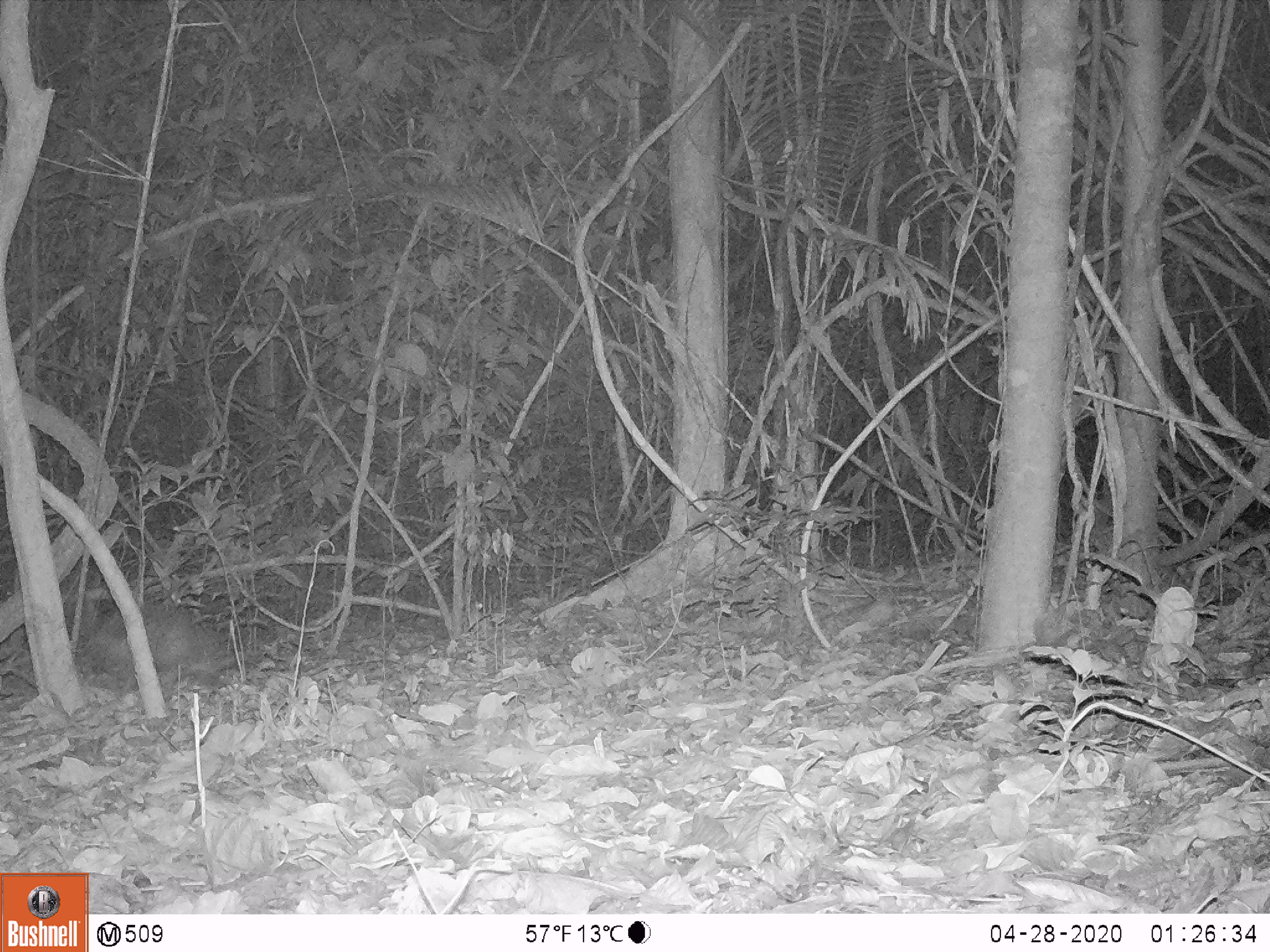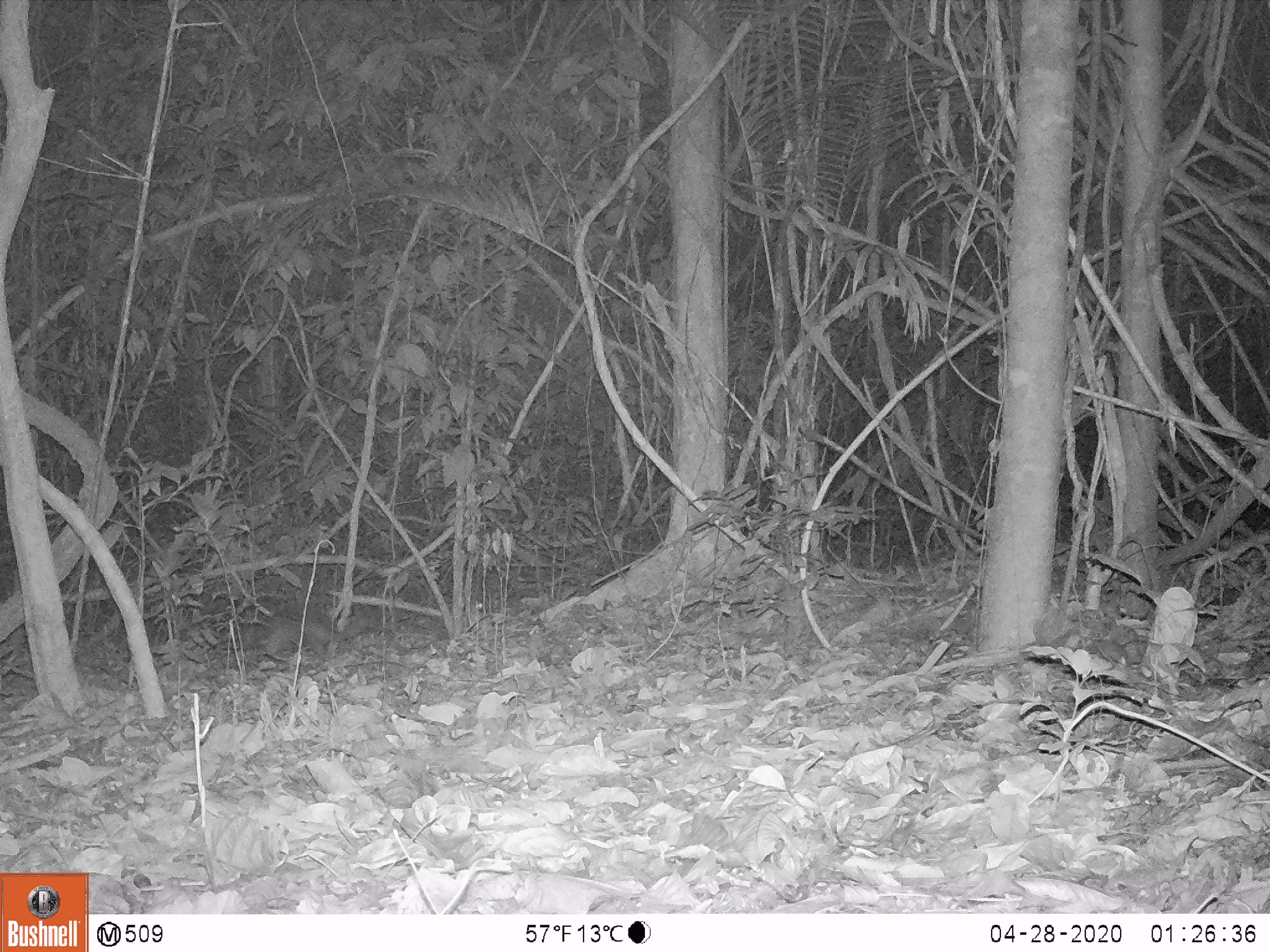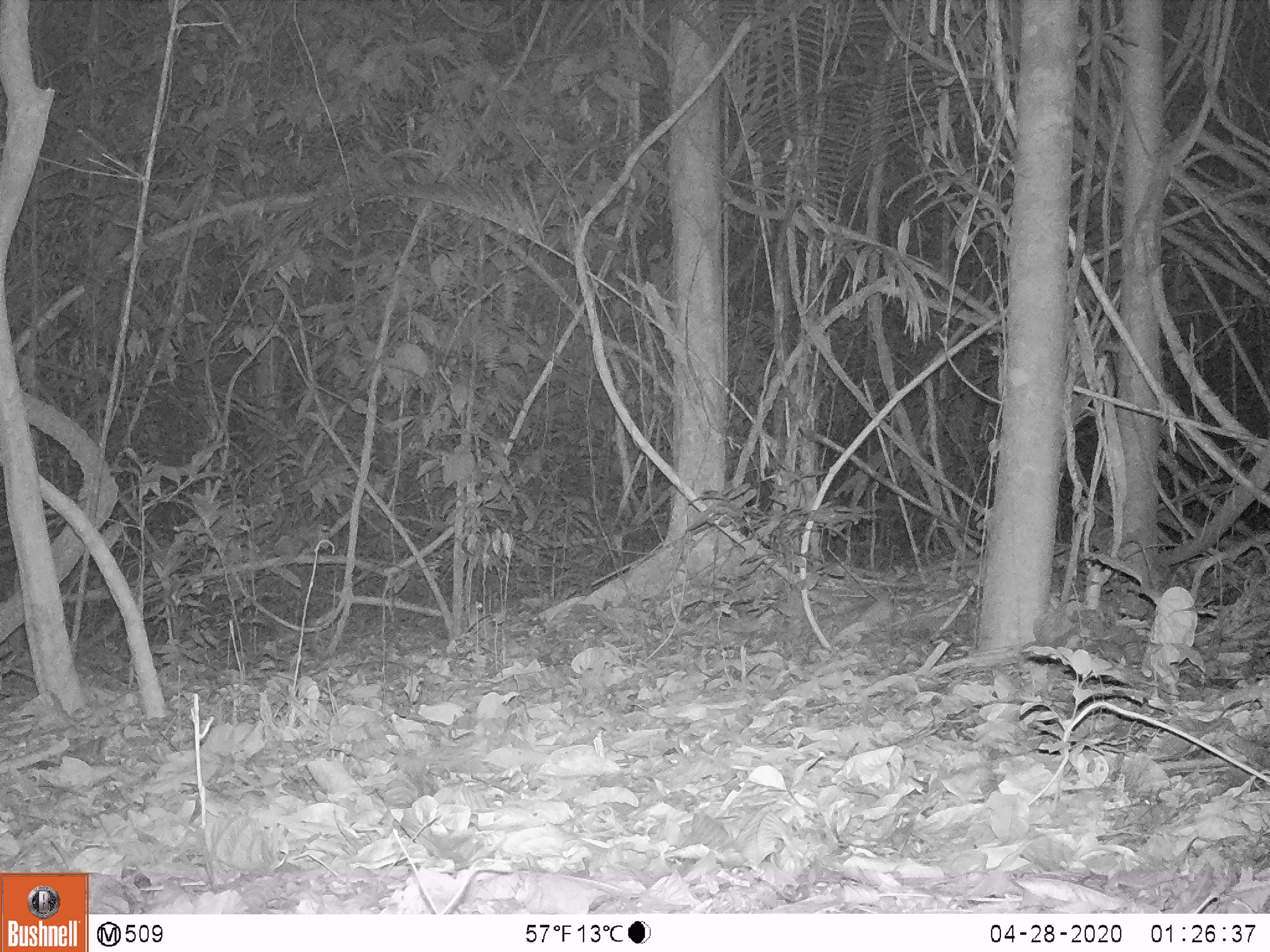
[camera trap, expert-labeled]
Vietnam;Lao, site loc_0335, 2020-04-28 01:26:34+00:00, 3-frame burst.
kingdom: Animalia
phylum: Chordata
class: Mammalia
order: Rodentia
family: Hystricidae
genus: Atherurus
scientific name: Atherurus macrourus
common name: asiatic brush-tailed porcupine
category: asiatic brush tailed porcupine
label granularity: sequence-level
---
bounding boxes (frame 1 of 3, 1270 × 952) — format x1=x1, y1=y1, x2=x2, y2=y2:
asiatic brush tailed porcupine: x1=80, y1=602, x2=236, y2=689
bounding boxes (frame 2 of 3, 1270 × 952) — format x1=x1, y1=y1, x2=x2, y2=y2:
asiatic brush tailed porcupine: x1=242, y1=614, x2=332, y2=656